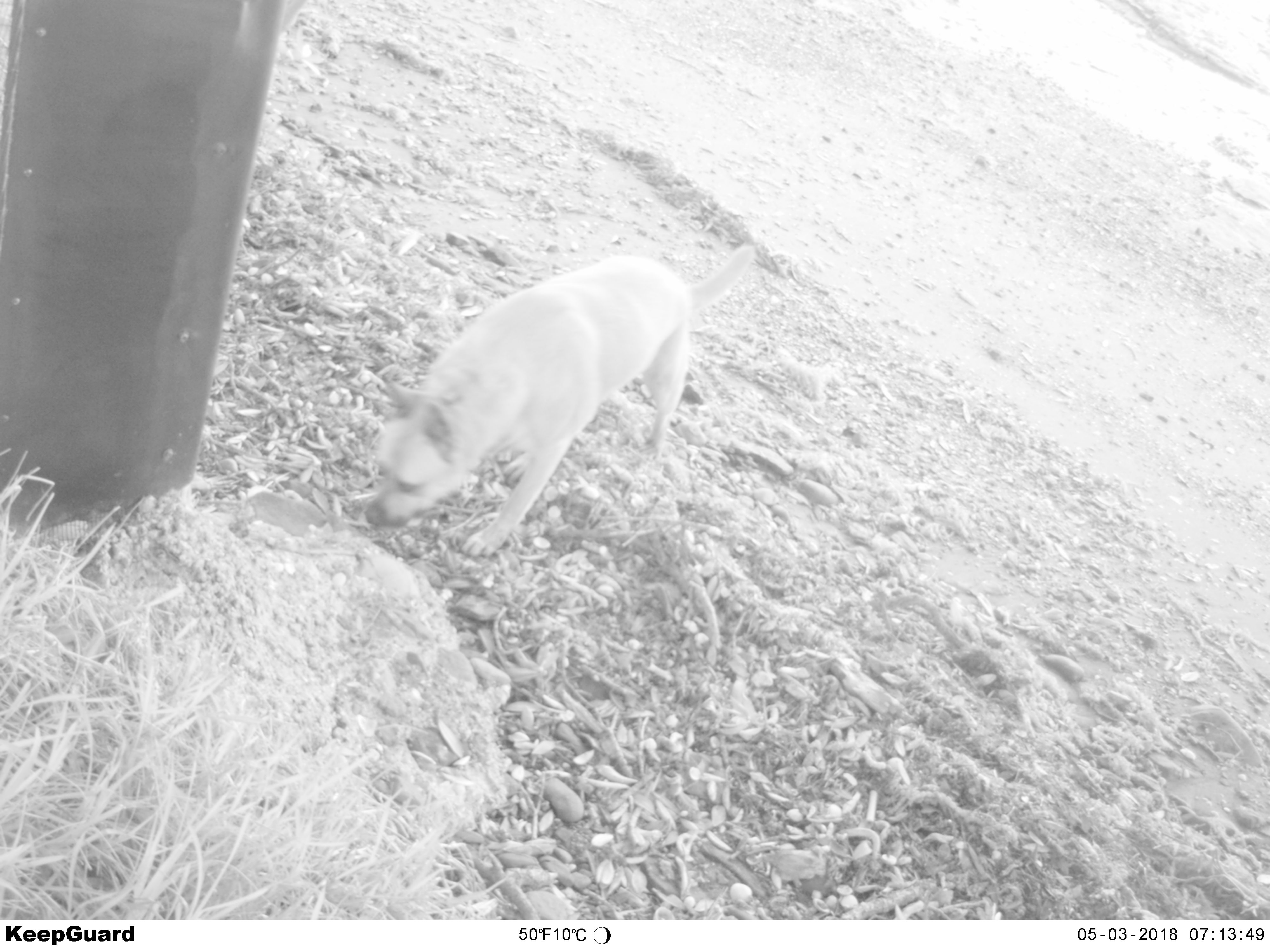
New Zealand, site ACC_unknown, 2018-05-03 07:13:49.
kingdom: Animalia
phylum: Chordata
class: Mammalia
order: Carnivora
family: Canidae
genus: Canis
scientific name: Canis familiaris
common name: domestic dog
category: dog